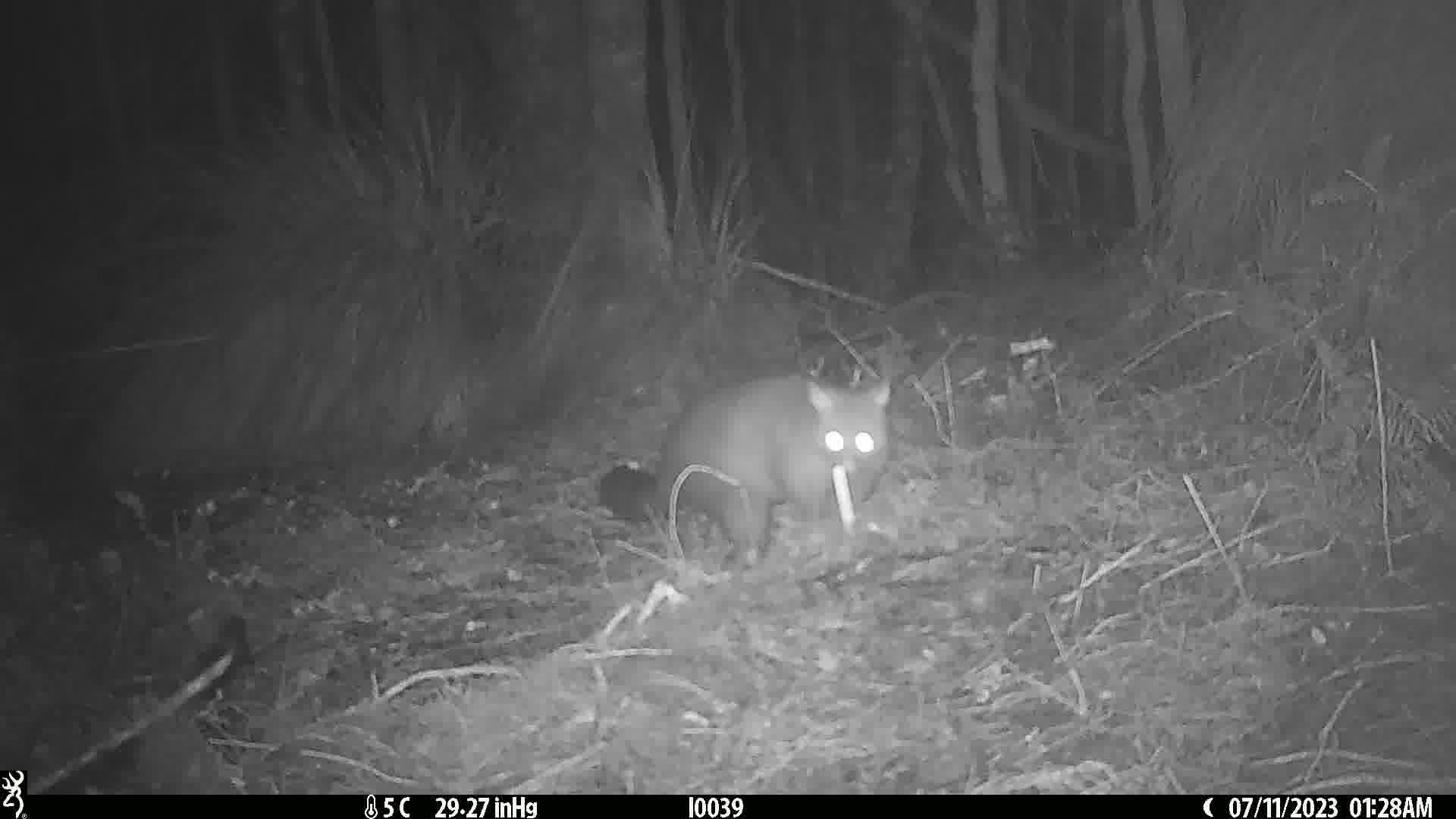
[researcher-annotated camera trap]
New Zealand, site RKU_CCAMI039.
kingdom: Animalia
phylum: Chordata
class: Mammalia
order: Diprotodontia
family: Phalangeridae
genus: Trichosurus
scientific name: Trichosurus vulpecula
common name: common brushtail possum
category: possum